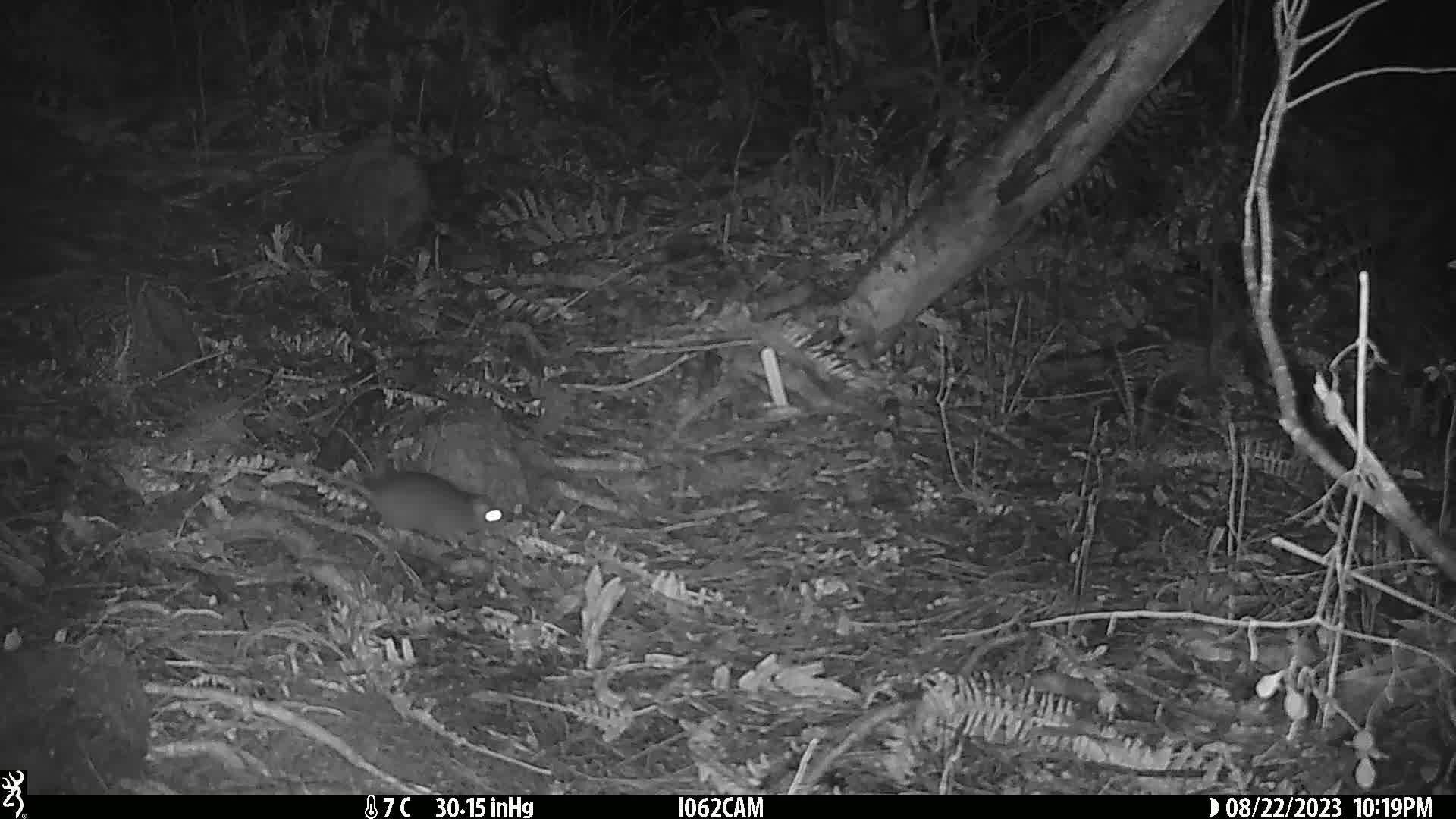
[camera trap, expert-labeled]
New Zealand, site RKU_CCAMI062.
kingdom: Animalia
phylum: Chordata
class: Mammalia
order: Rodentia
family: Muridae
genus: Rattus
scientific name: Rattus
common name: rat